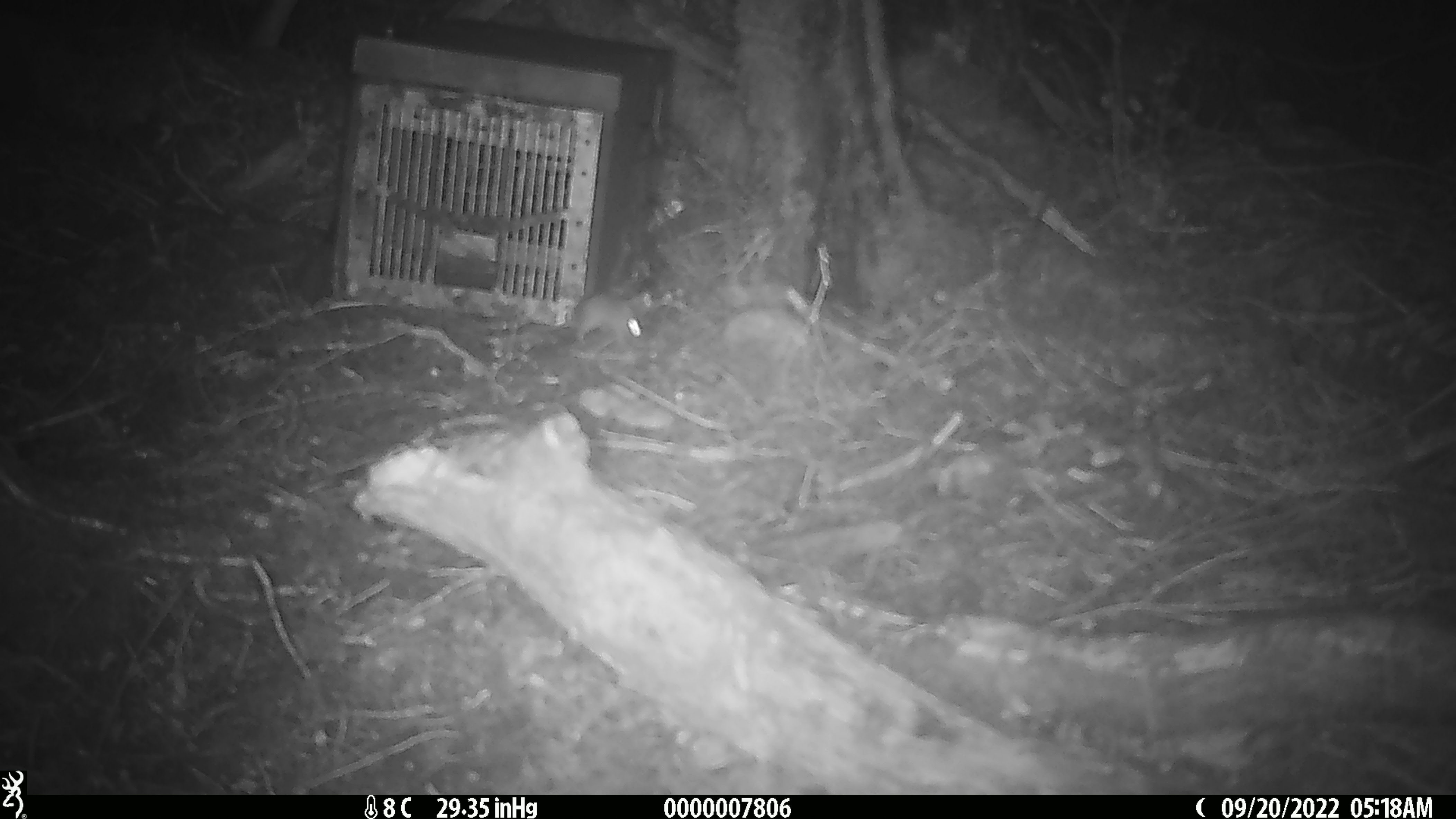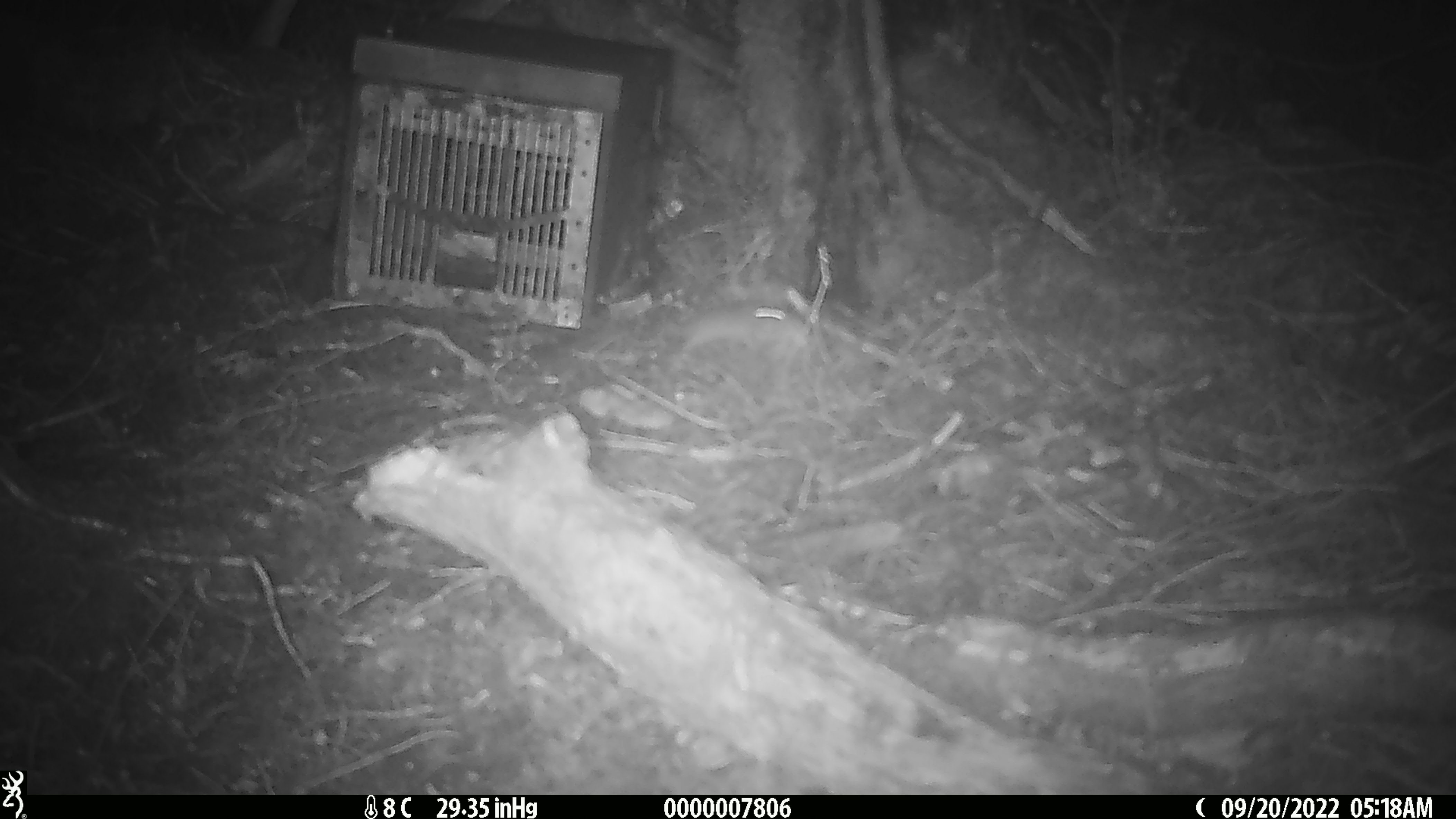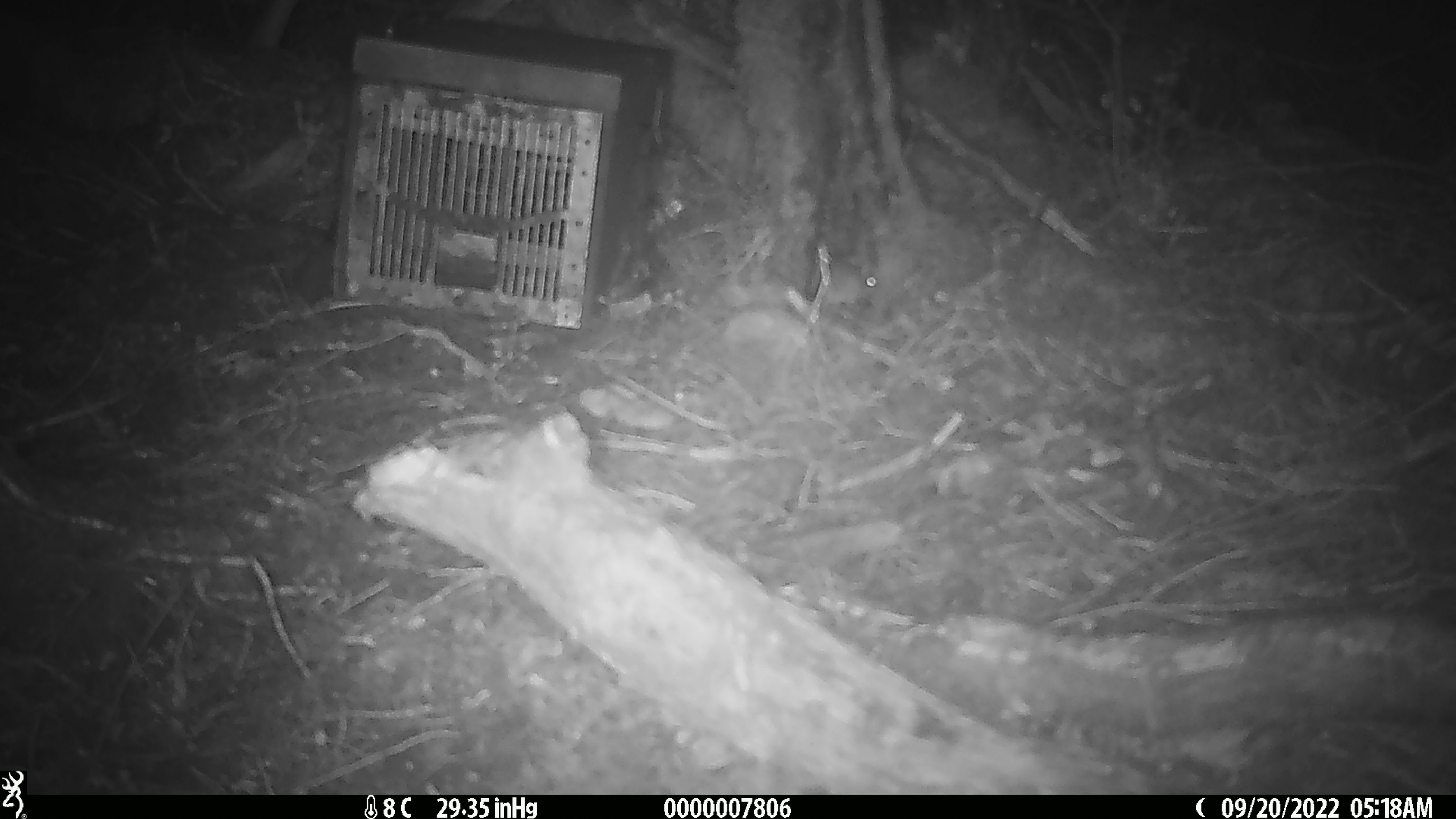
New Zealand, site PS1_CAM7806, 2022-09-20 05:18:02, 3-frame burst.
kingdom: Animalia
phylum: Chordata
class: Mammalia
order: Rodentia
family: Muridae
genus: Mus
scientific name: Mus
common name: mouse